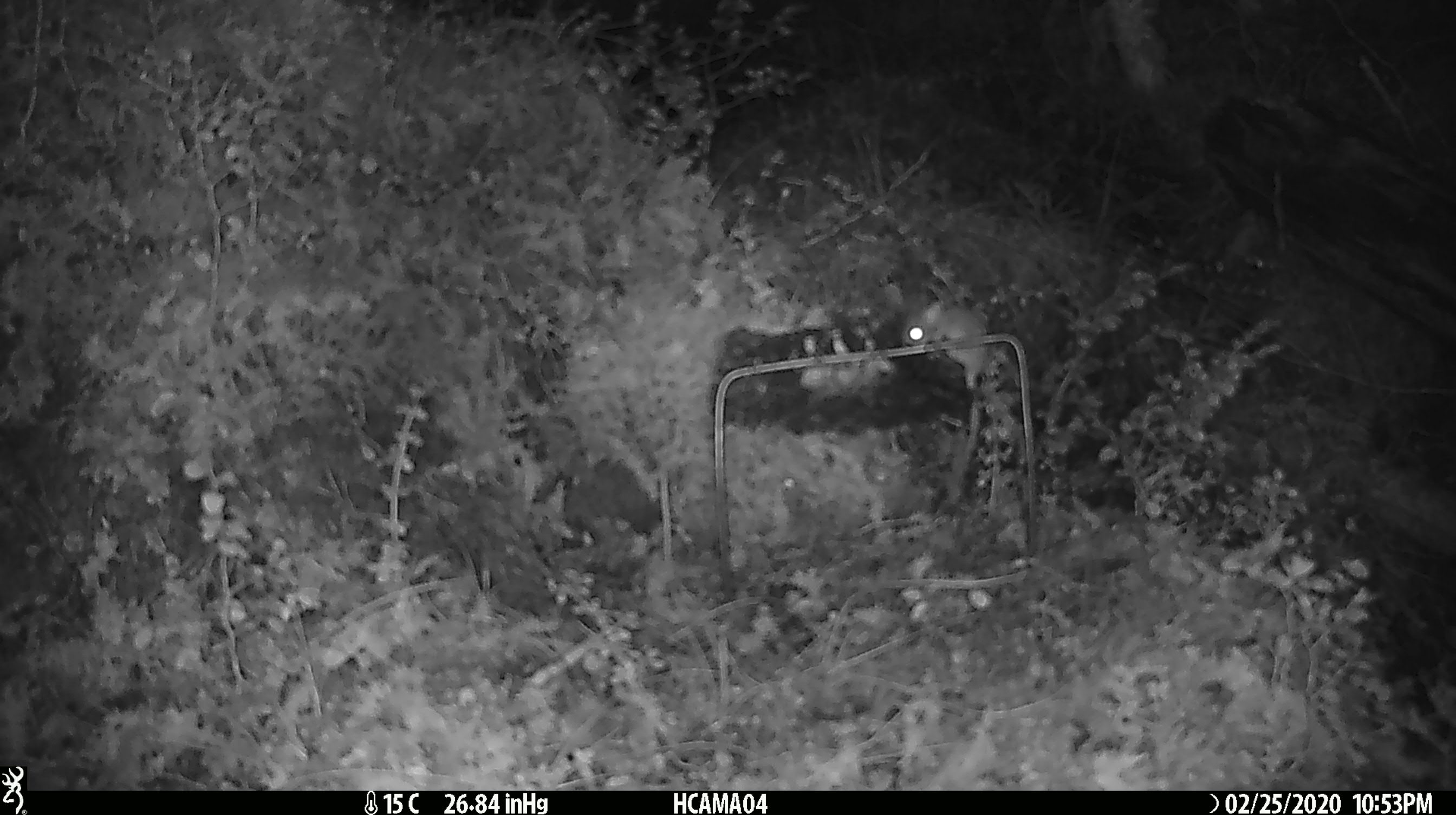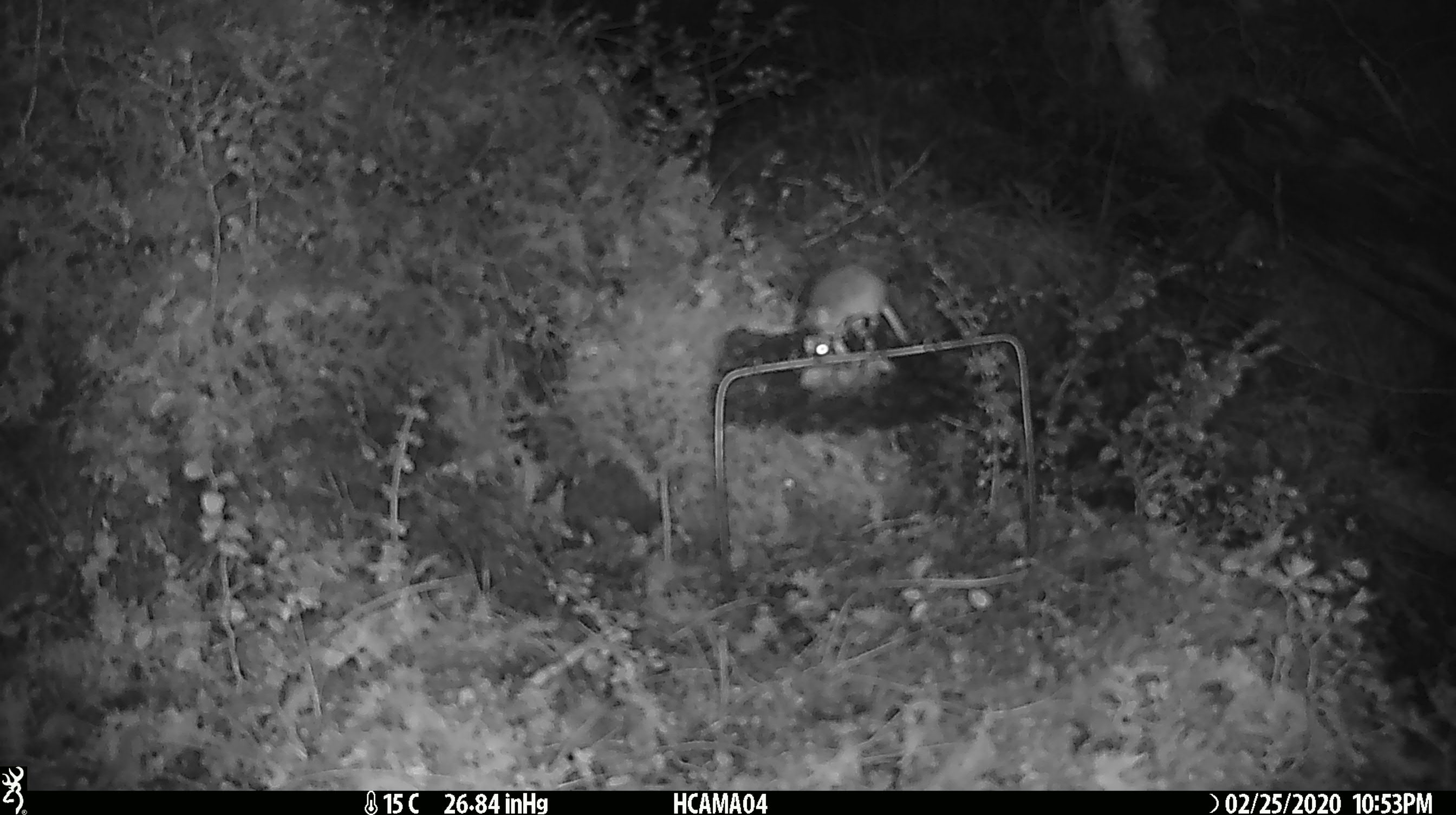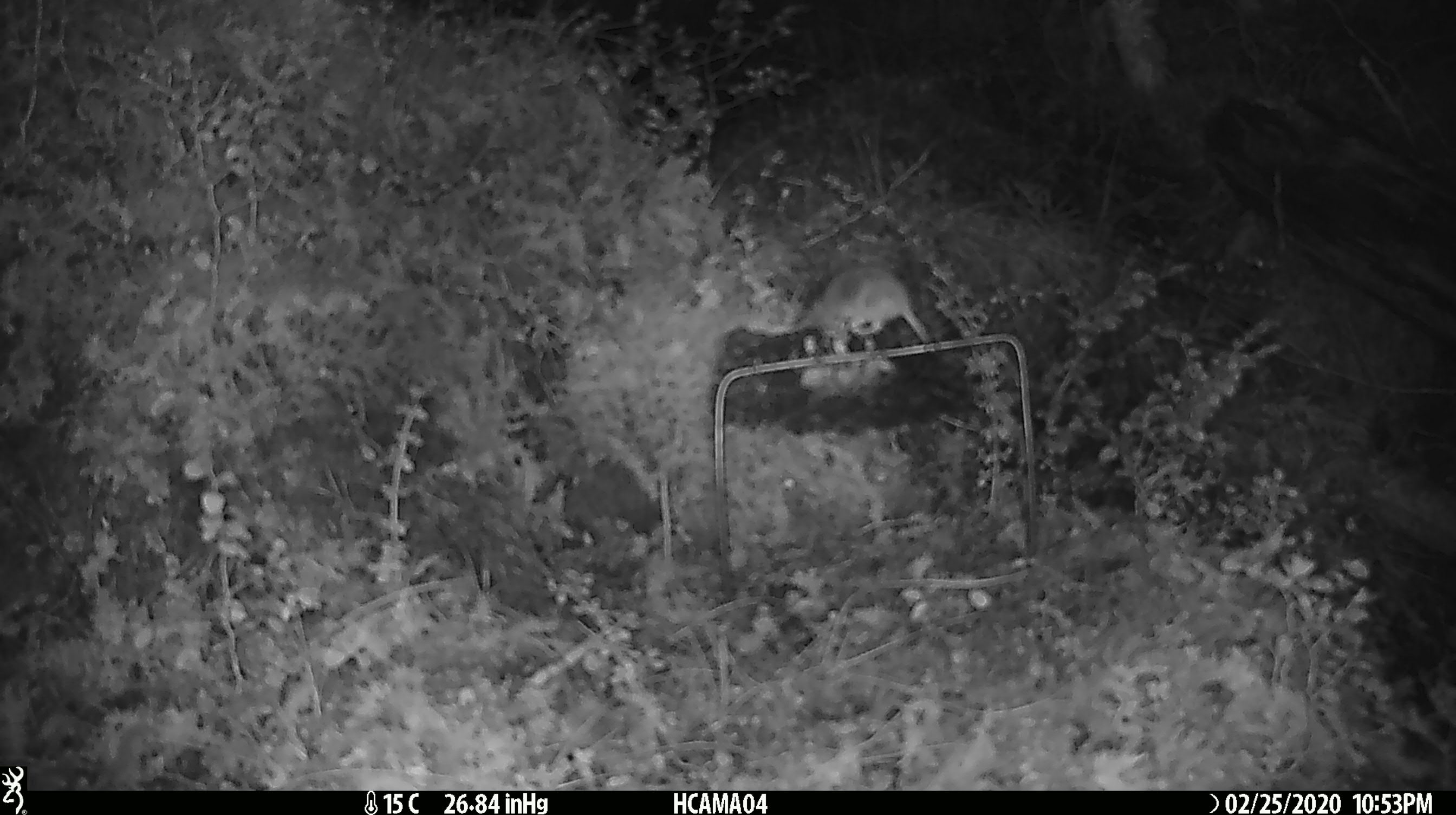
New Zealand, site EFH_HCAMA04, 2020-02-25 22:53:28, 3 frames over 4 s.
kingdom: Animalia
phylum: Chordata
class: Mammalia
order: Rodentia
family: Muridae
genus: Mus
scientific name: Mus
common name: mouse